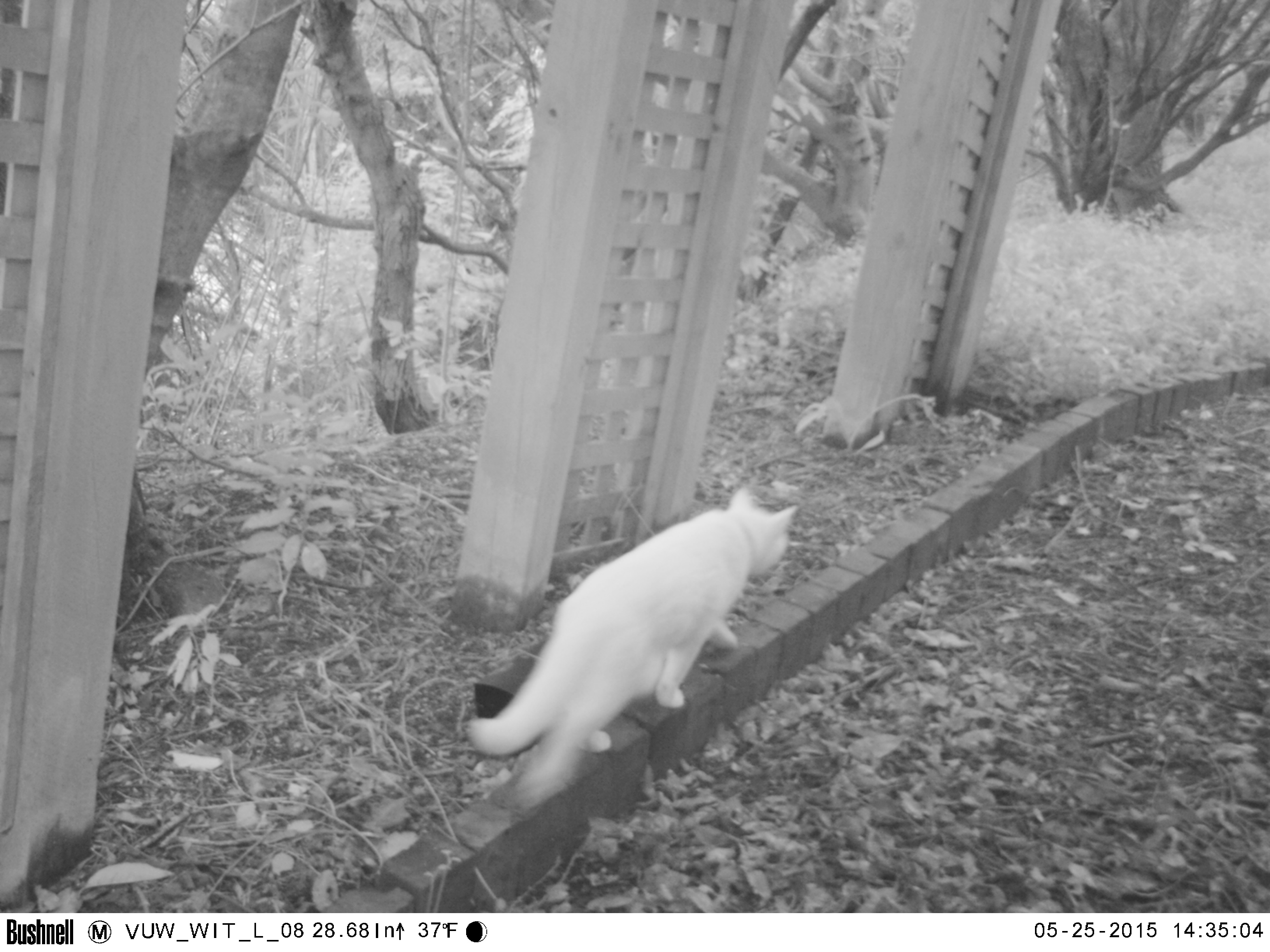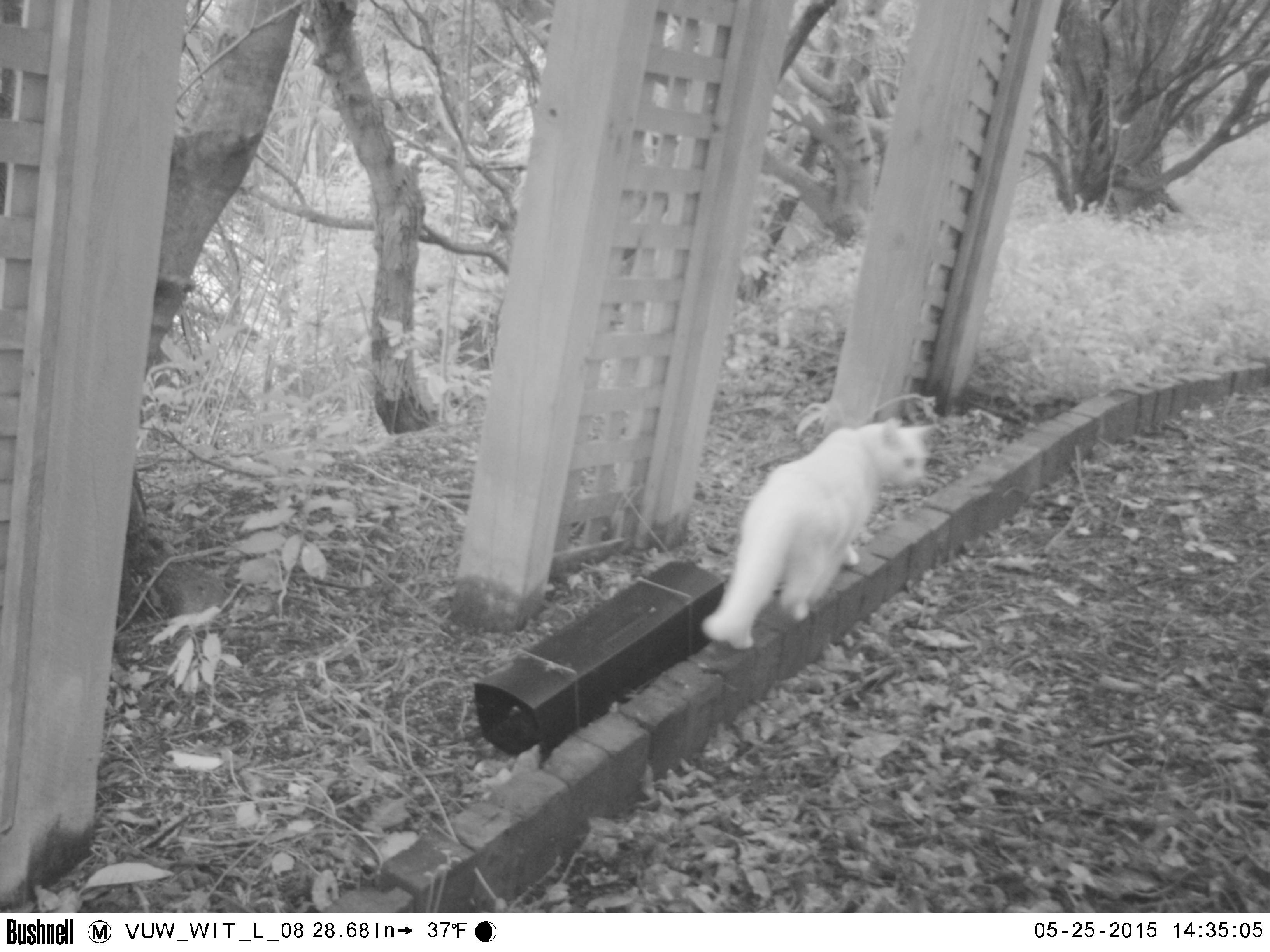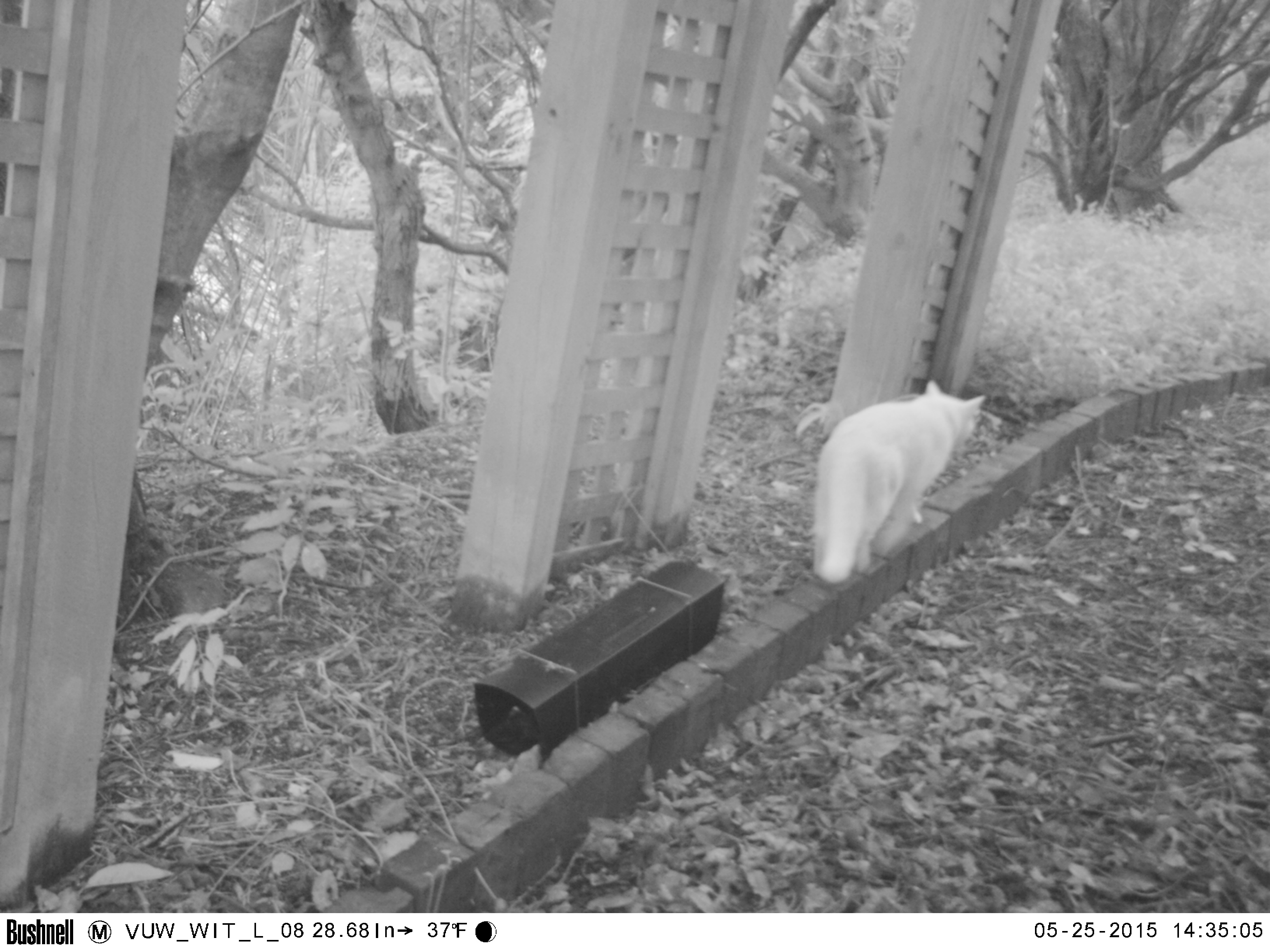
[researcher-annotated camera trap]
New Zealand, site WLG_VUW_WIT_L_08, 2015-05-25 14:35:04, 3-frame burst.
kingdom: Animalia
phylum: Chordata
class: Mammalia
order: Carnivora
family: Felidae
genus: Felis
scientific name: Felis catus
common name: domestic cat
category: cat